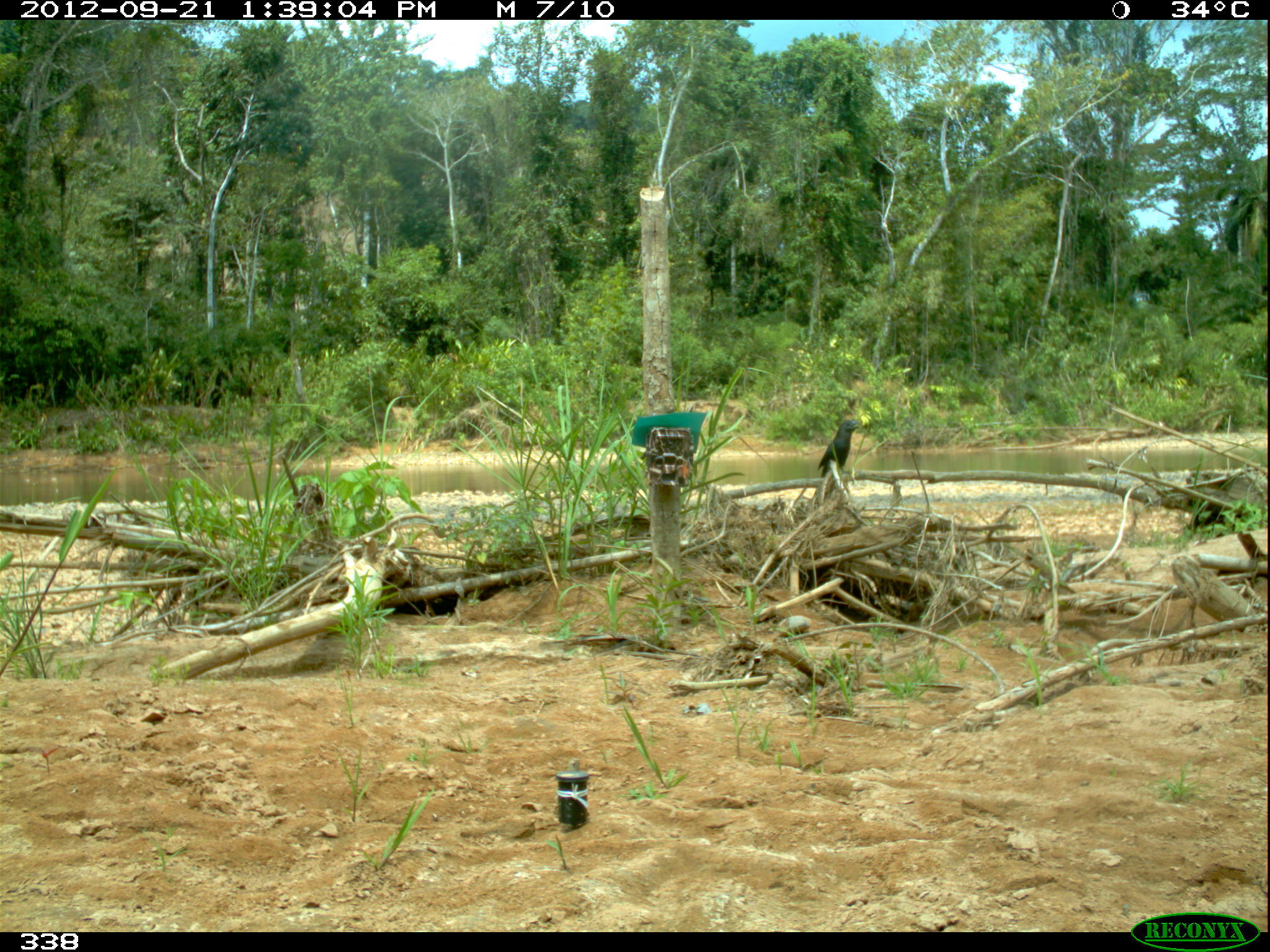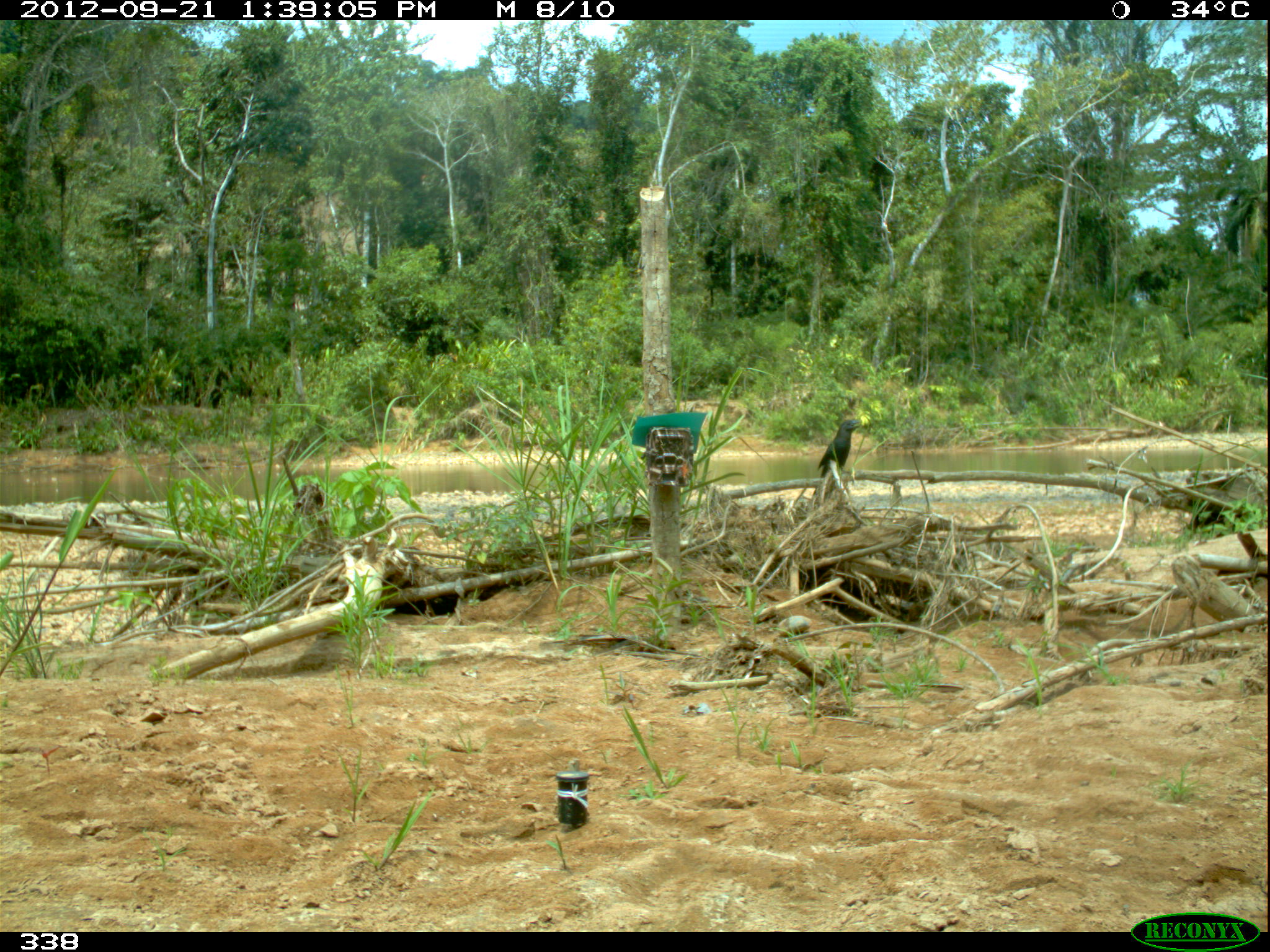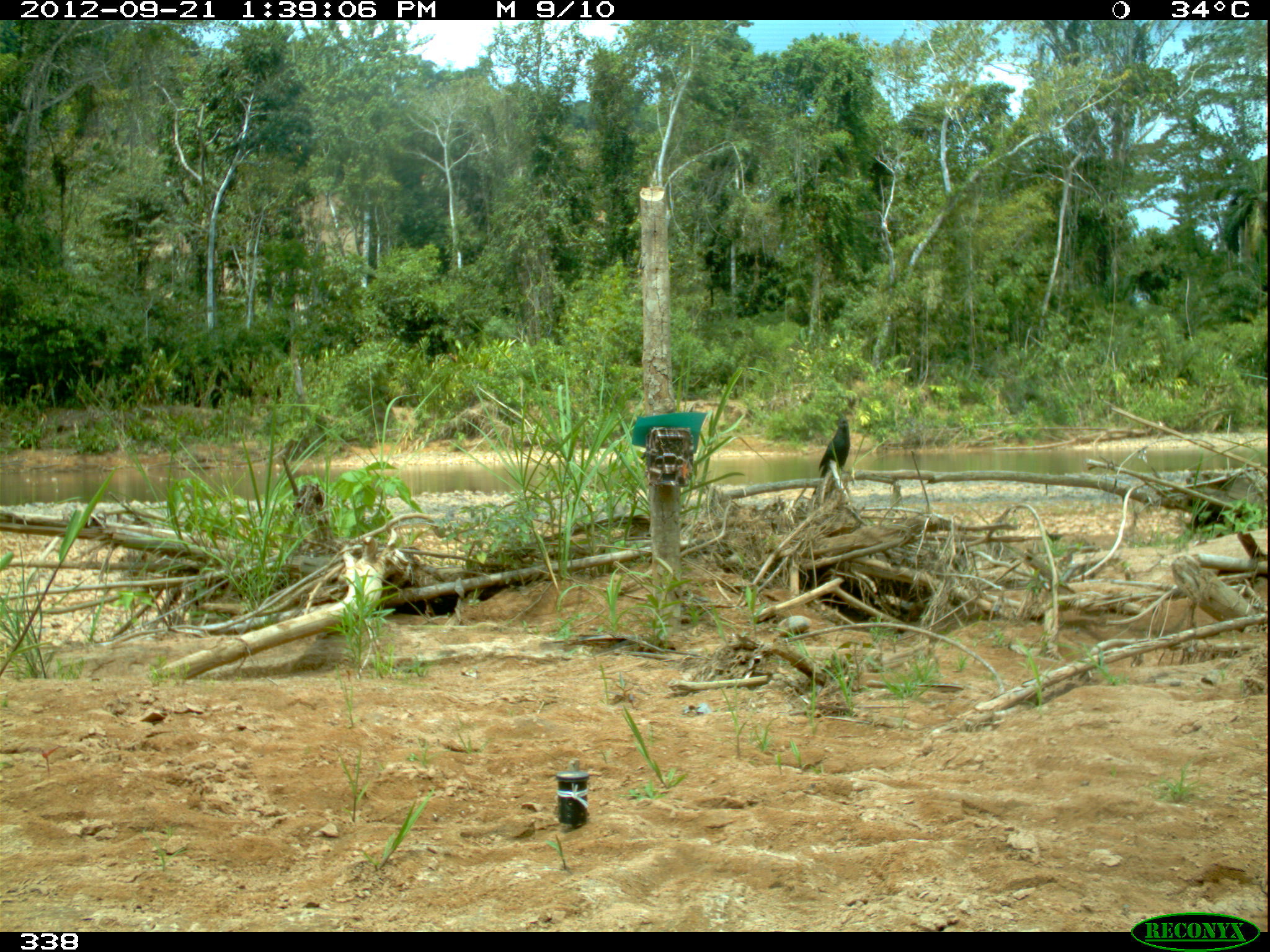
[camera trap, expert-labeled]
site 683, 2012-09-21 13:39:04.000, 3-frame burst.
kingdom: Animalia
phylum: Chordata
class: Aves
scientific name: Aves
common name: bird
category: unknown bird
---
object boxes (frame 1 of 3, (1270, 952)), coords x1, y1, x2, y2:
unknown bird: 813, 419, 860, 495